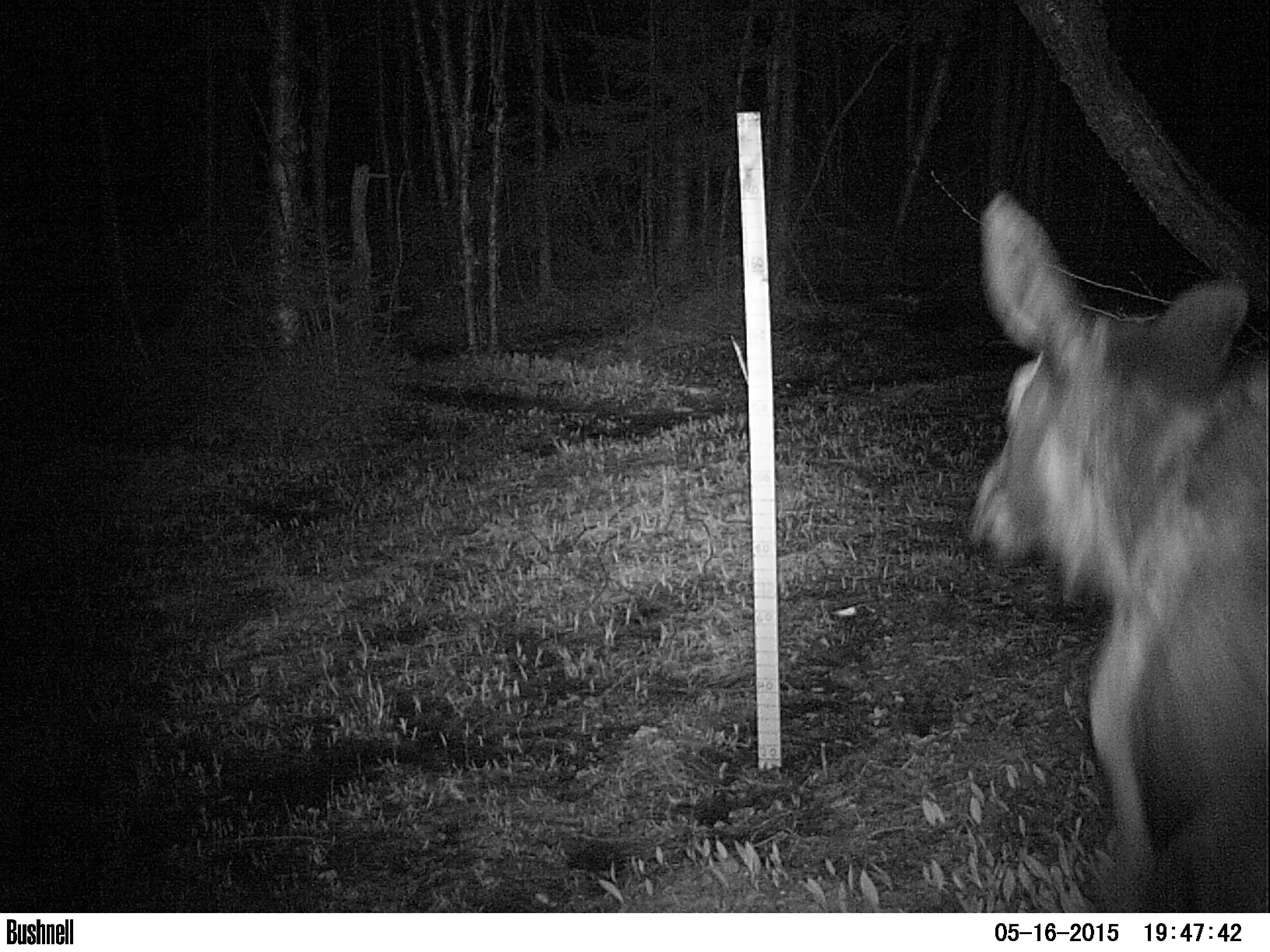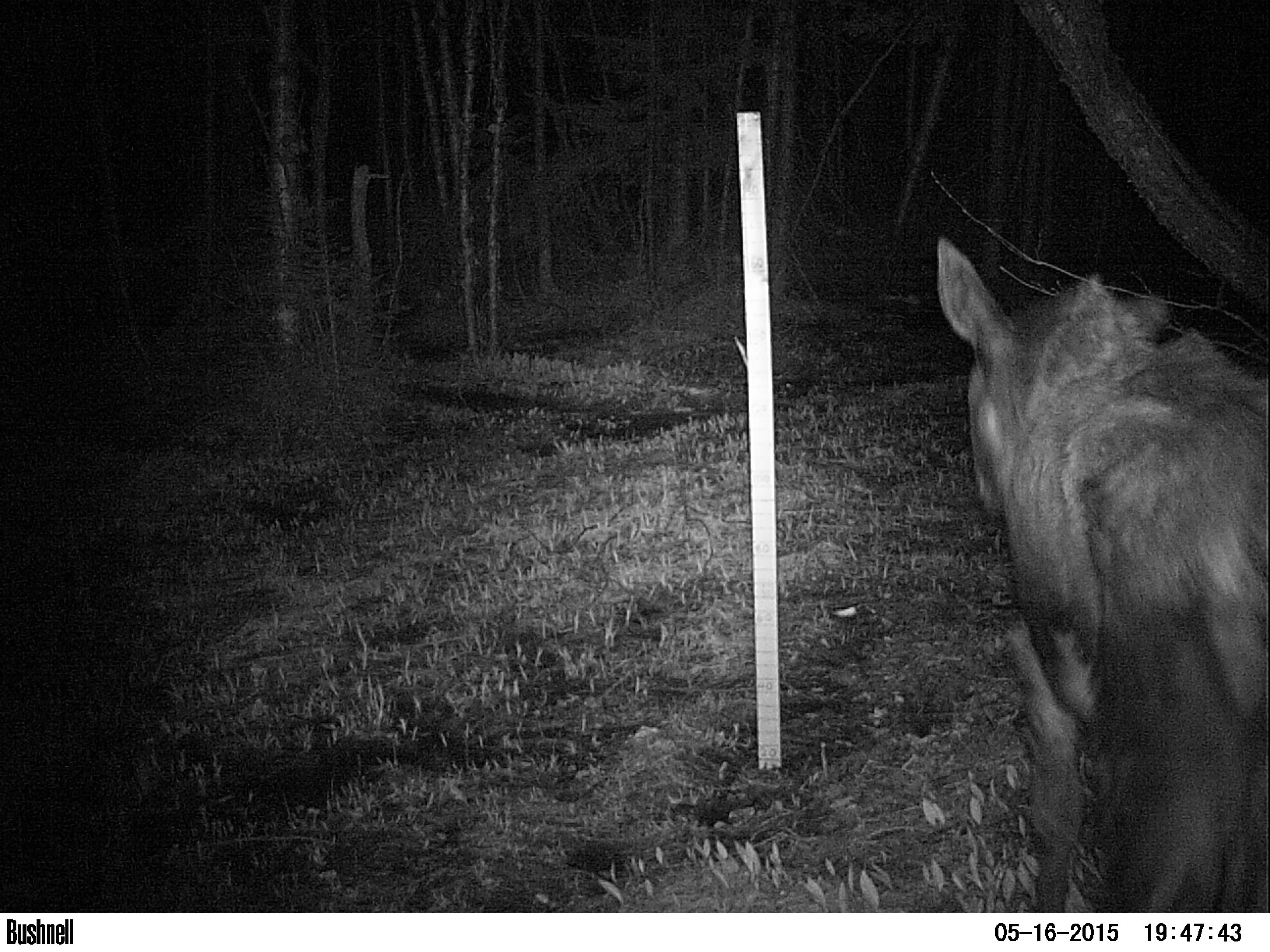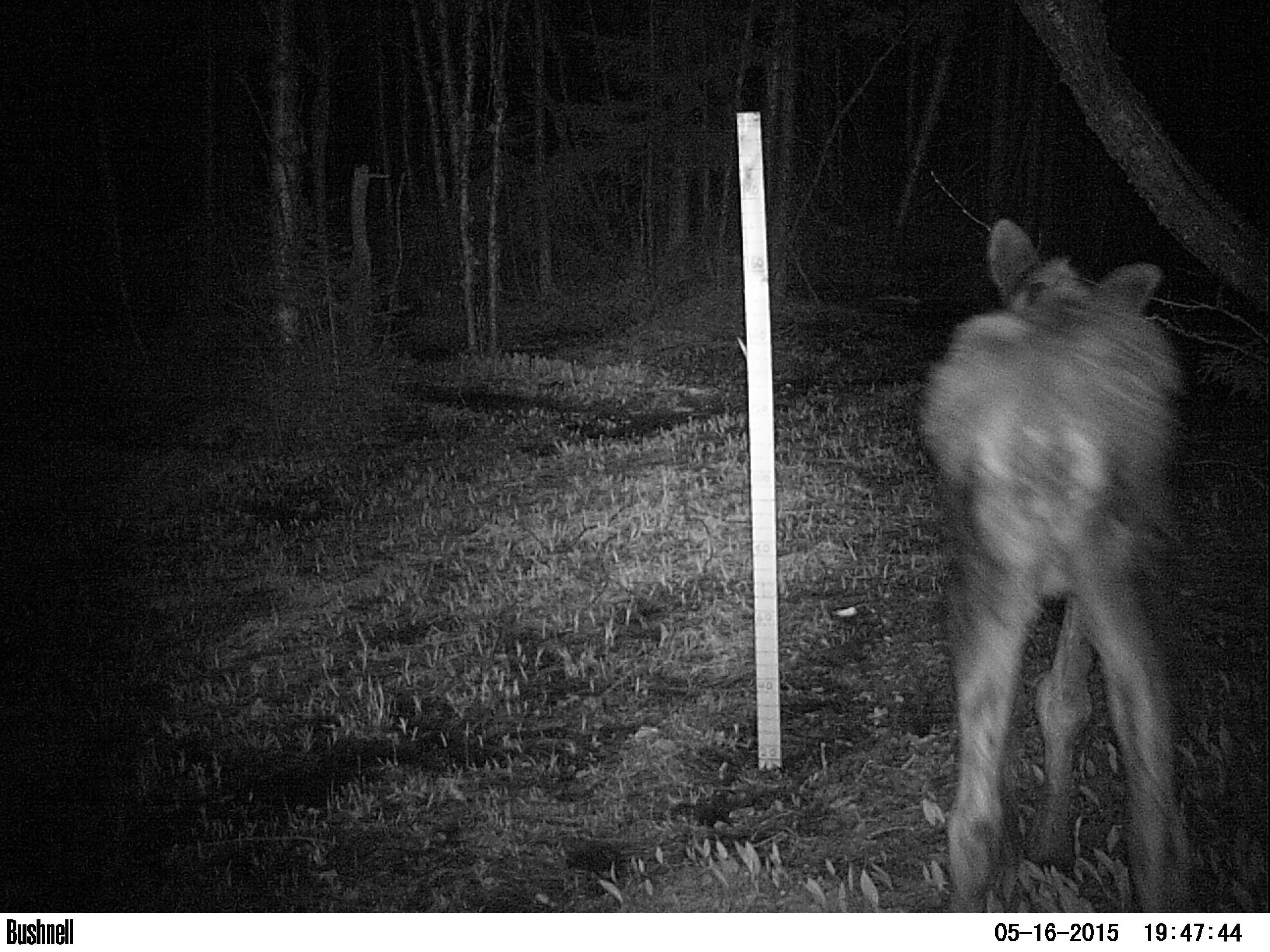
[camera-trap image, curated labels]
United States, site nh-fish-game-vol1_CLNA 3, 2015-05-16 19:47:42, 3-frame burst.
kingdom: Animalia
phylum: Chordata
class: Mammalia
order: Artiodactyla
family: Cervidae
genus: Alces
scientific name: Alces alces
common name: moose